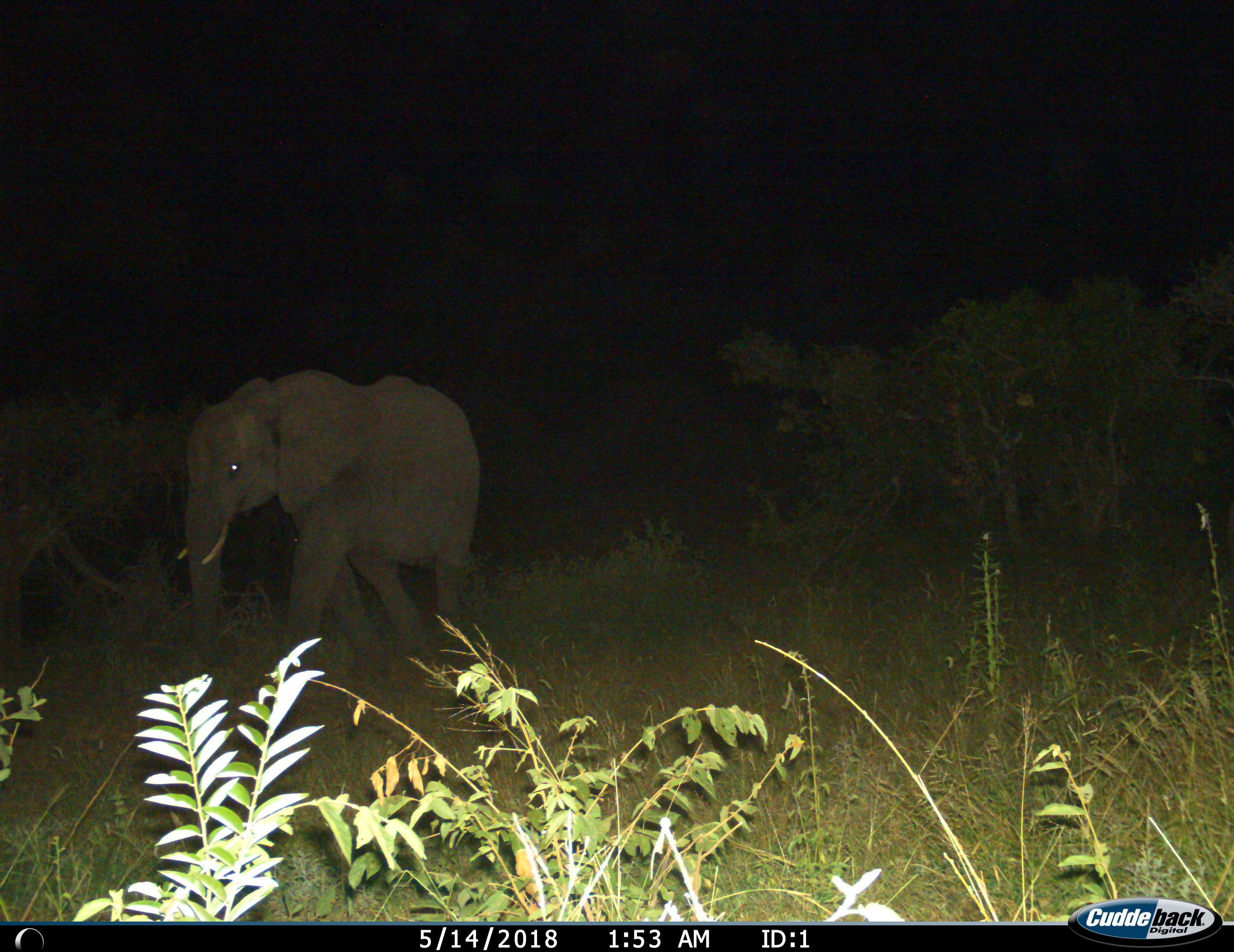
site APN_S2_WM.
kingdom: Animalia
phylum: Chordata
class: Mammalia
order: Proboscidea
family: Elephantidae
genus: Loxodonta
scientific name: Loxodonta africana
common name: african bush elephant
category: elephant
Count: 1.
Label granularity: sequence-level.